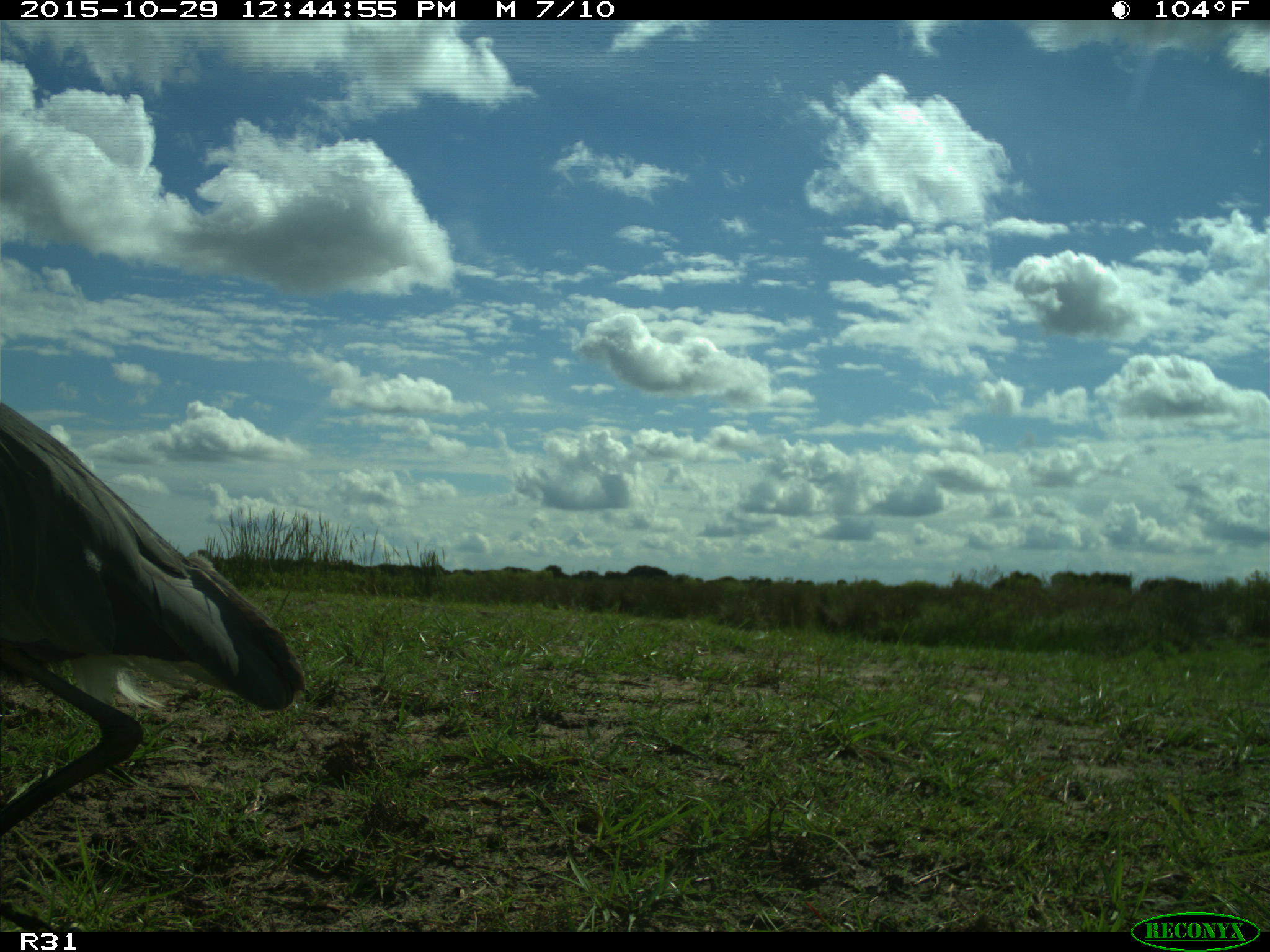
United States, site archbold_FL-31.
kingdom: Animalia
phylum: Chordata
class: Aves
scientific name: Aves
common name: birds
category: unidentified bird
Unidentified bird (birds) (Aves).